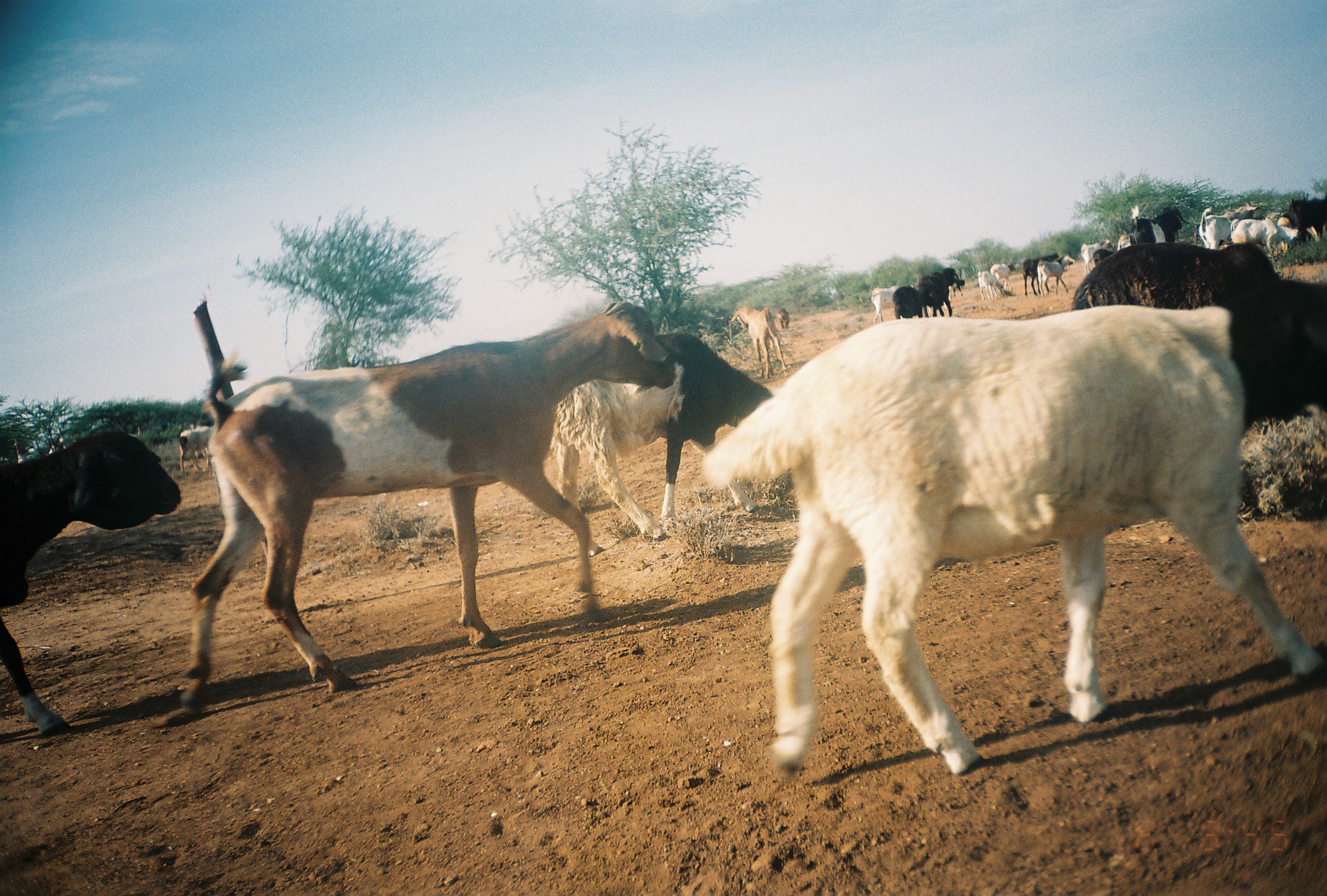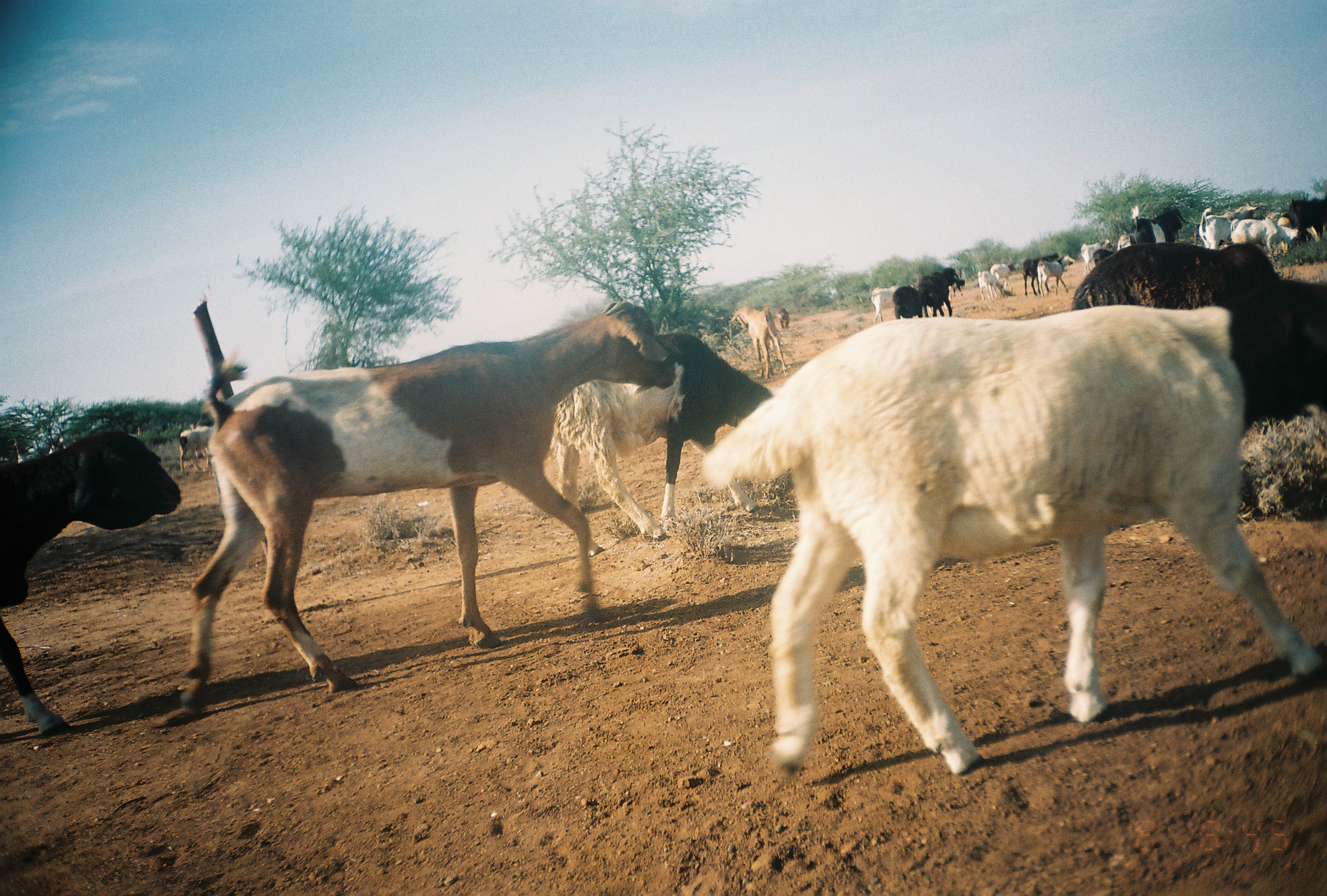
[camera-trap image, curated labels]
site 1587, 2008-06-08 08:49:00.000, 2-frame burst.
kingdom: Animalia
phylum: Chordata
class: Mammalia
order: Artiodactyla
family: Bovidae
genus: Capra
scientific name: Capra aegagrus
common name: wild goat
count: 8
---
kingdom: Animalia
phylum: Chordata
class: Mammalia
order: Artiodactyla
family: Bovidae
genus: Ovis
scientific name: Ovis aries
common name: domestic sheep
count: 20